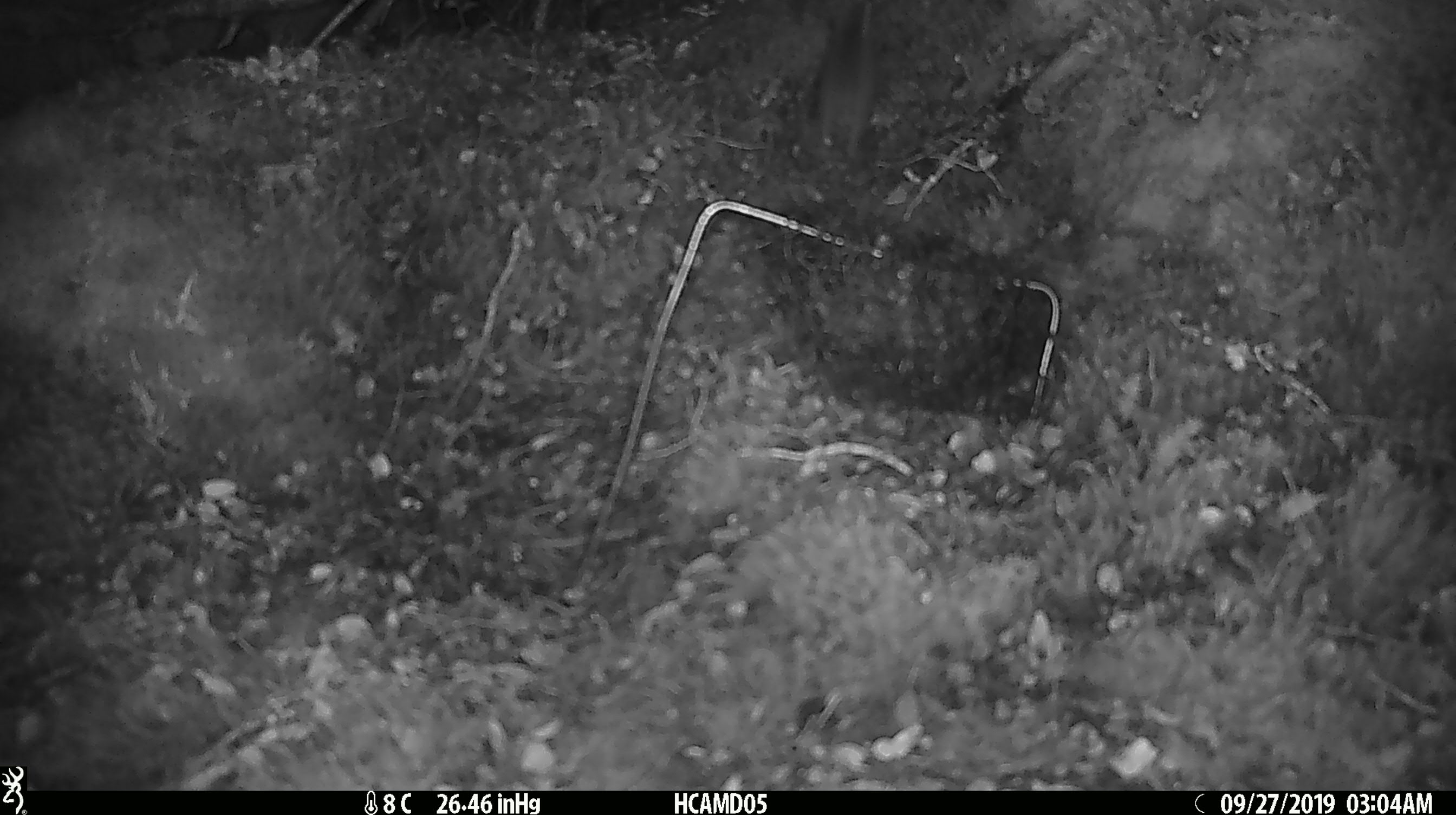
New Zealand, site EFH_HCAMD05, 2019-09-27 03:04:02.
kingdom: Animalia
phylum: Chordata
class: Mammalia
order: Rodentia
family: Muridae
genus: Mus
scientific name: Mus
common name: mouse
Mouse (Mus).